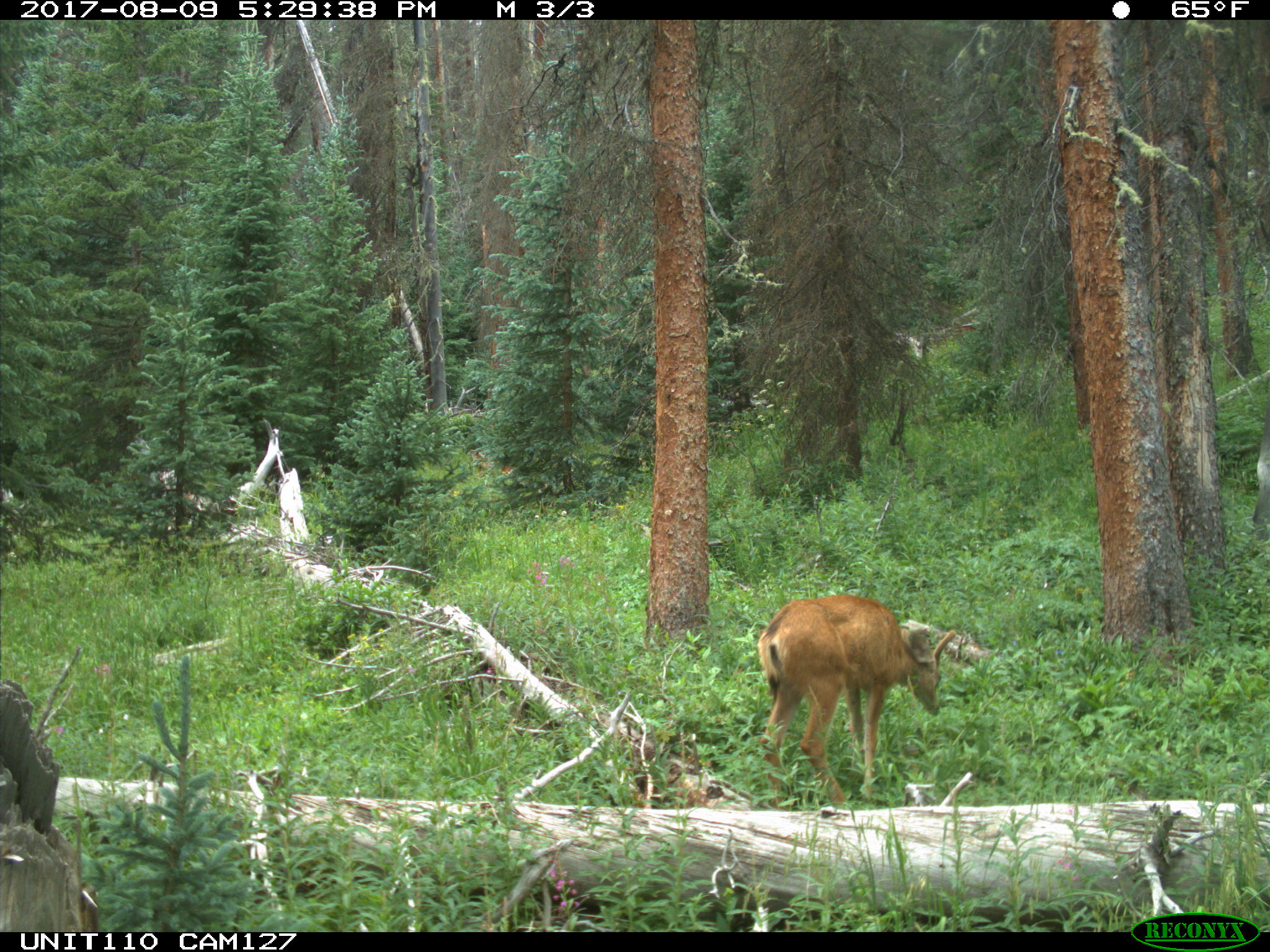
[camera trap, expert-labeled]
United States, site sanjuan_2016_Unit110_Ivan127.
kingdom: Animalia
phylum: Chordata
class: Mammalia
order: Artiodactyla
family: Cervidae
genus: Odocoileus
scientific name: Odocoileus hemionus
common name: mule deer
Odocoileus hemionus (mule deer).